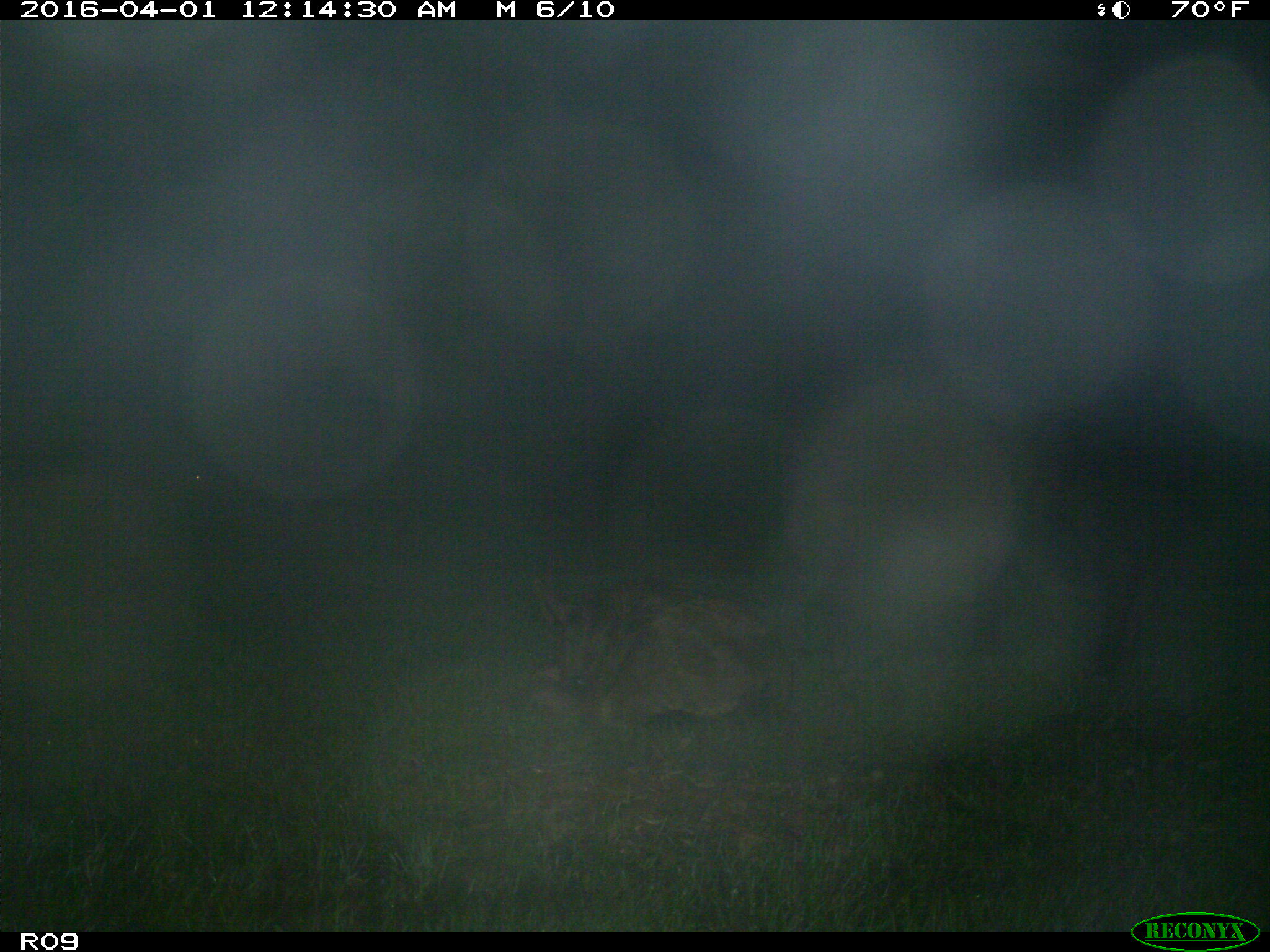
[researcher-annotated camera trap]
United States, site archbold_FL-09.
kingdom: Animalia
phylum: Chordata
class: Mammalia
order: Artiodactyla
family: Bovidae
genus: Bos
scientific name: Bos taurus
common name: domestic cow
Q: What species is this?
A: Bos taurus (domestic cow).